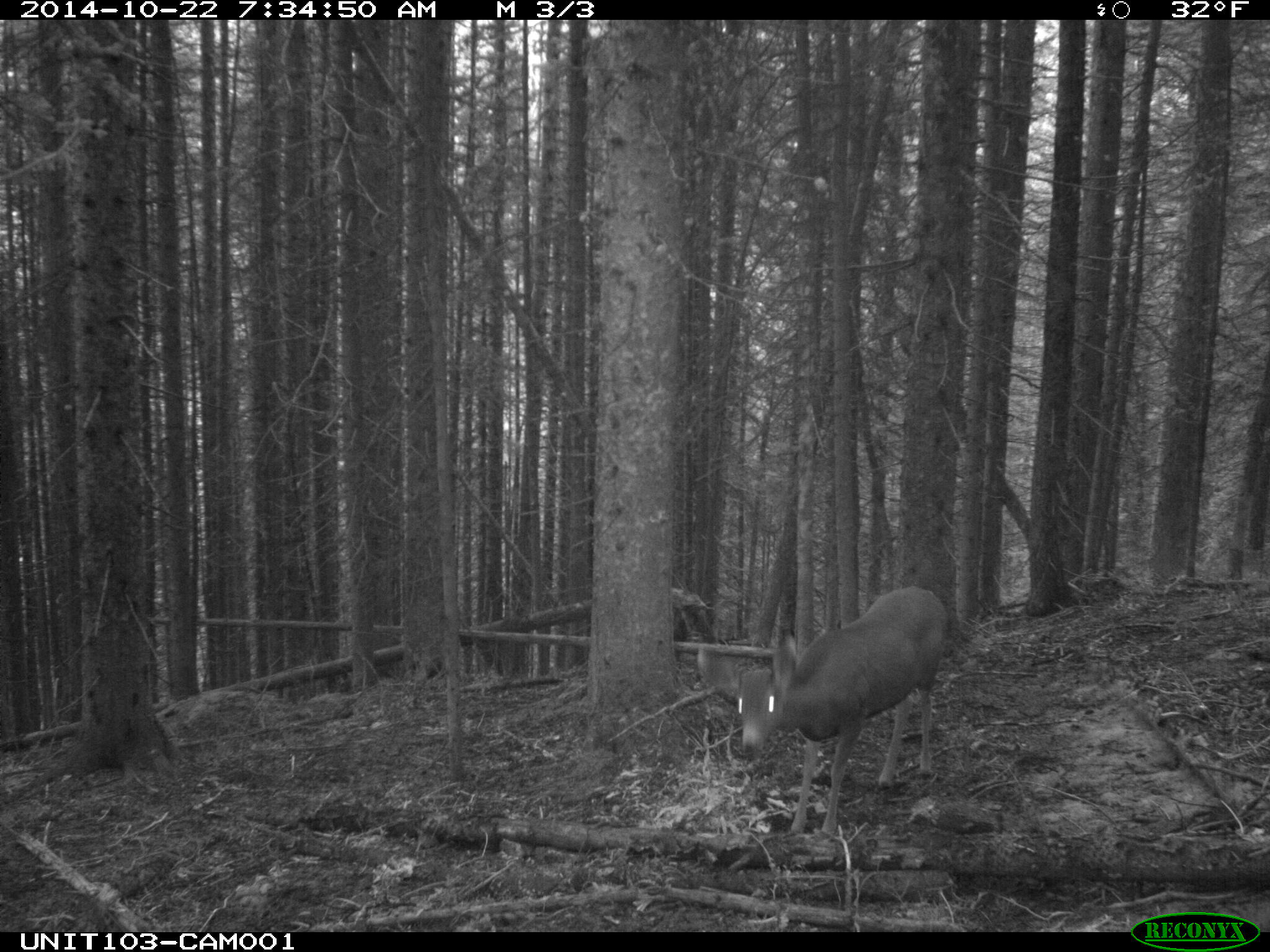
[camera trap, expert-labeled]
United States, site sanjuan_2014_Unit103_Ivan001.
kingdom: Animalia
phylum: Chordata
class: Mammalia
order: Artiodactyla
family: Cervidae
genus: Odocoileus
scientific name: Odocoileus hemionus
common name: mule deer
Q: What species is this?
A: Odocoileus hemionus (mule deer).